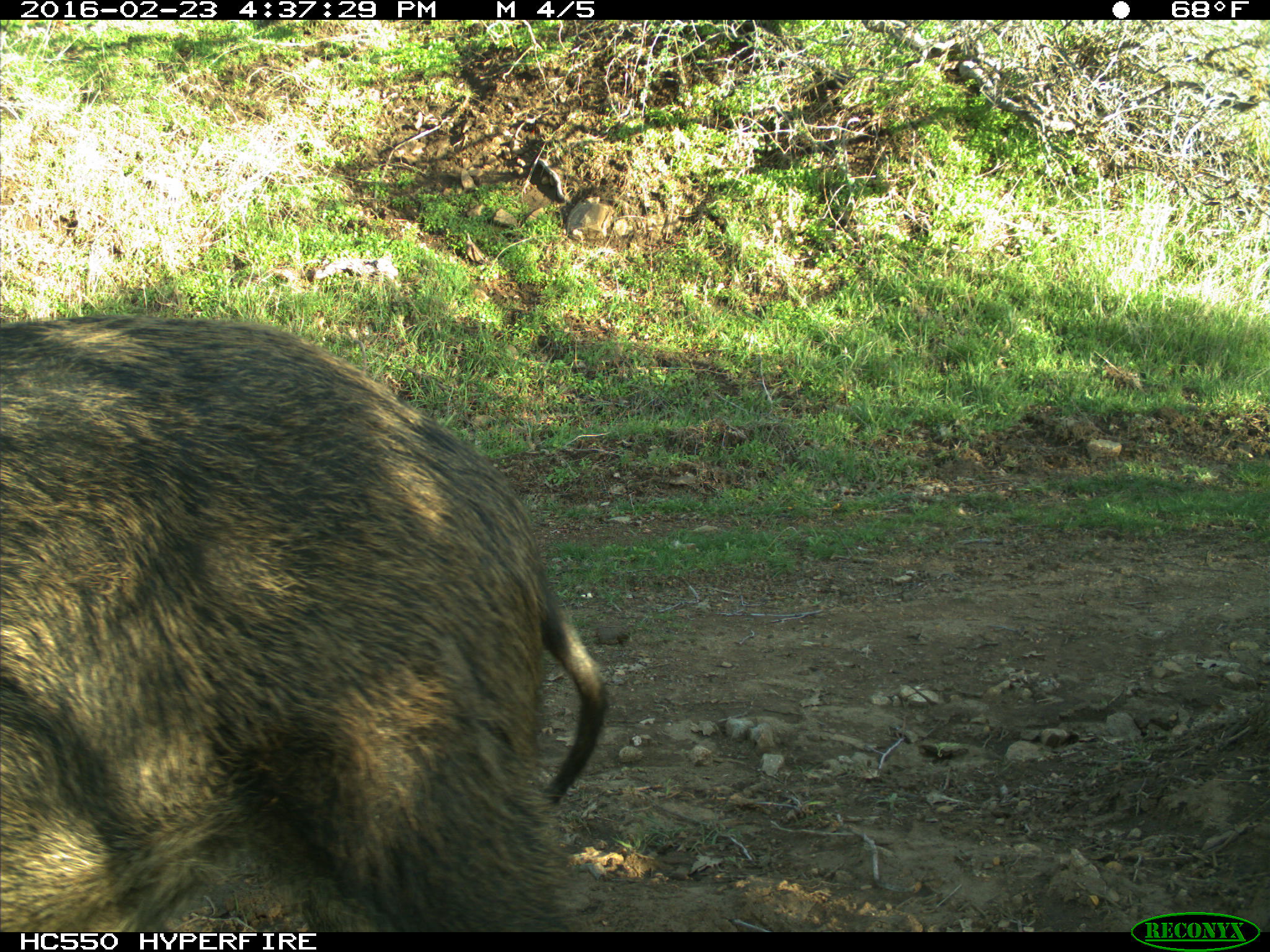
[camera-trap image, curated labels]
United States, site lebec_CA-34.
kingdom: Animalia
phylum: Chordata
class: Mammalia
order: Artiodactyla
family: Suidae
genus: Sus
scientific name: Sus scrofa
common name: wild boar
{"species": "Sus scrofa (wild boar)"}